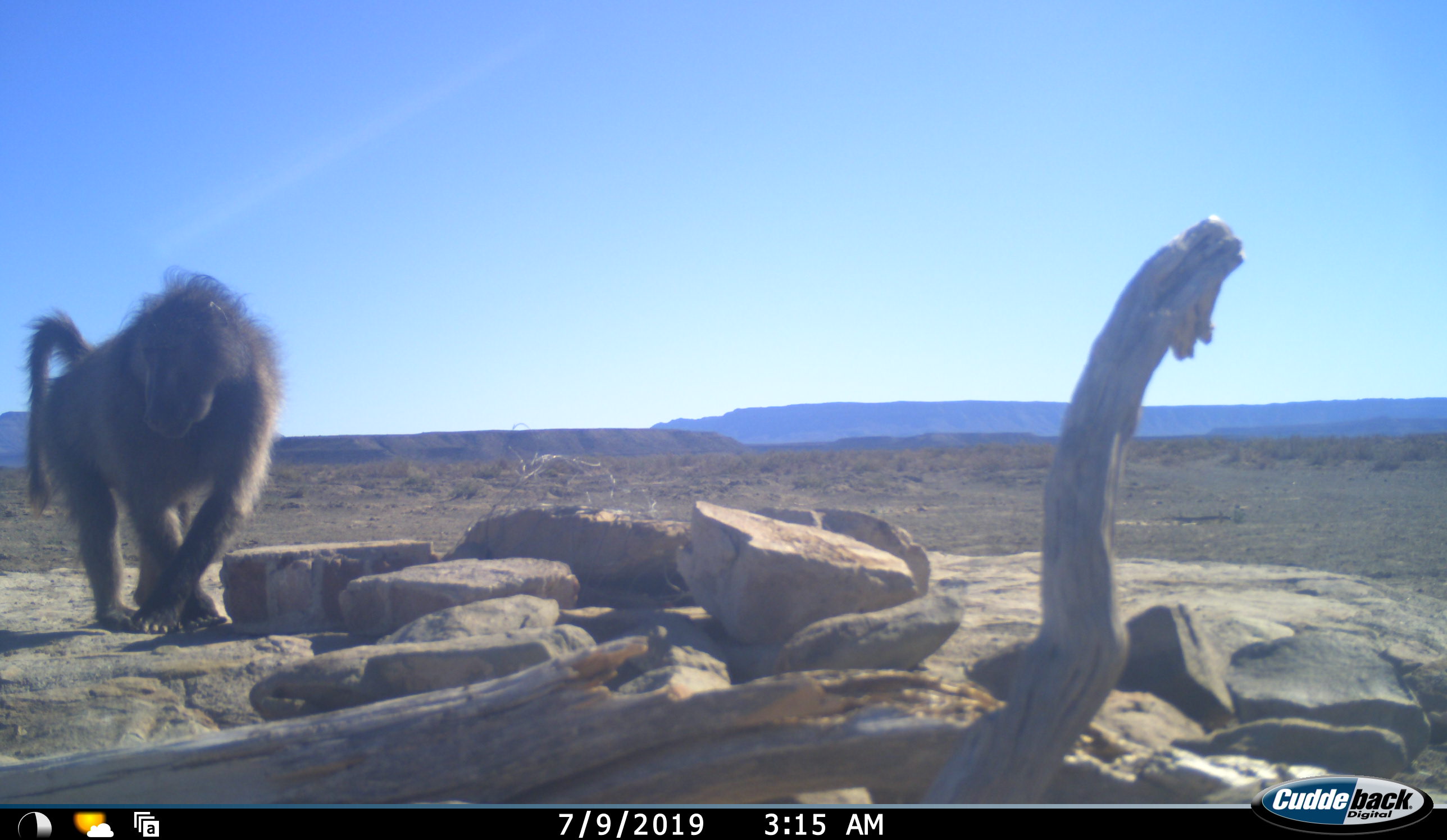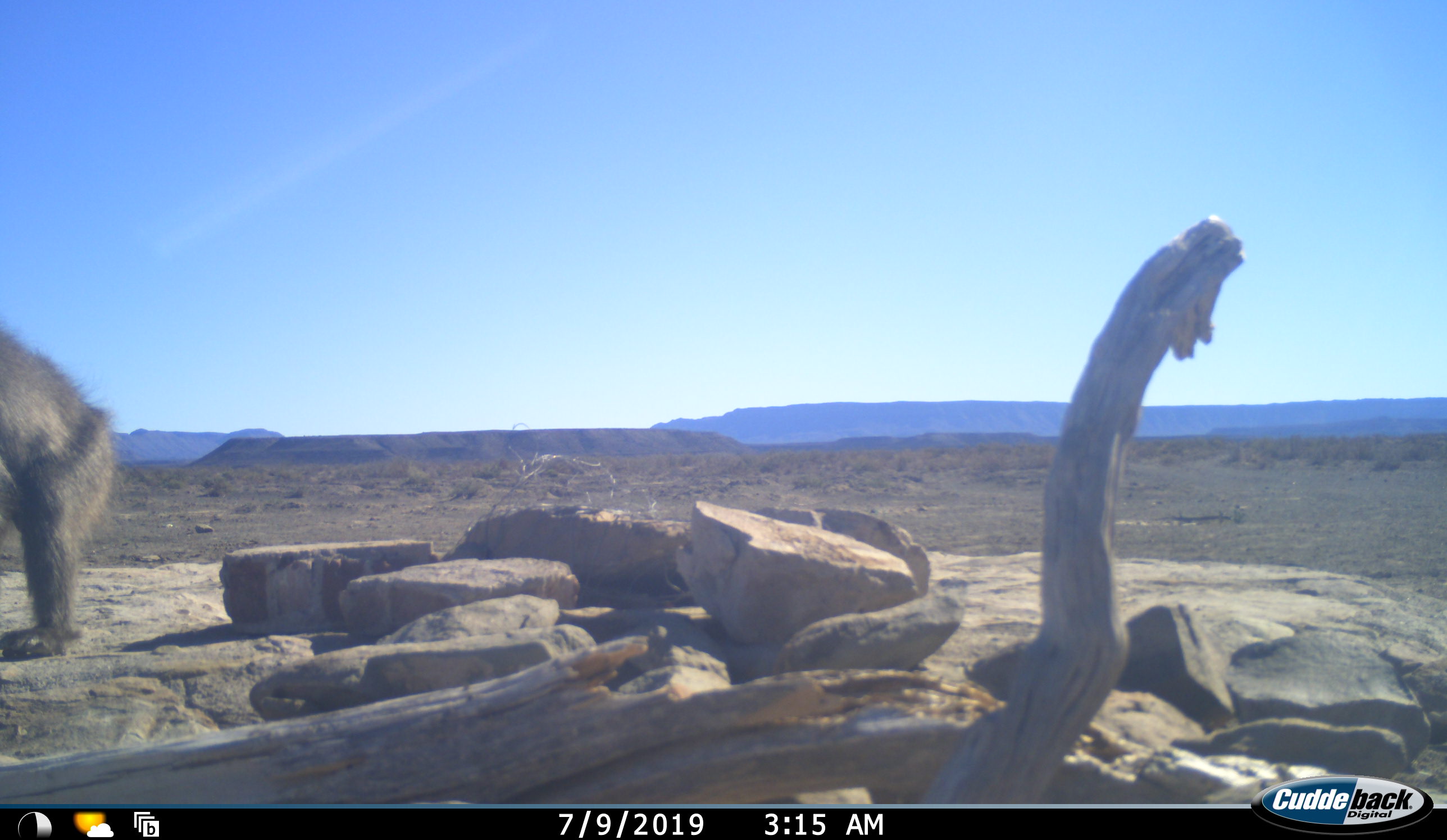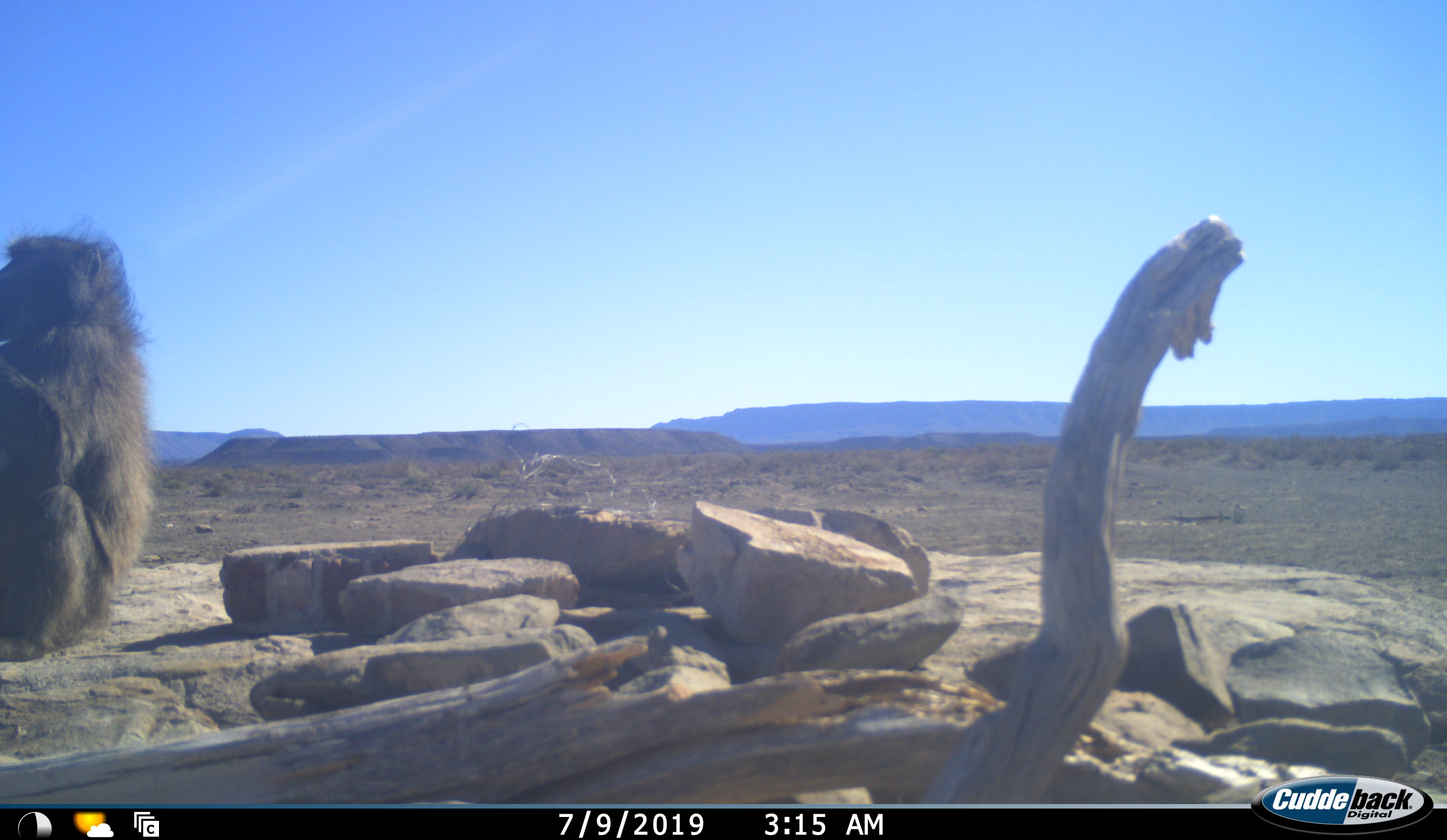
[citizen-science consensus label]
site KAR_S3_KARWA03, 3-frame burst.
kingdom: Animalia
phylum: Chordata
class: Mammalia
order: Primates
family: Cercopithecidae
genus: Papio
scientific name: Papio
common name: baboon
Baboon (Papio), count 1. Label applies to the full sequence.